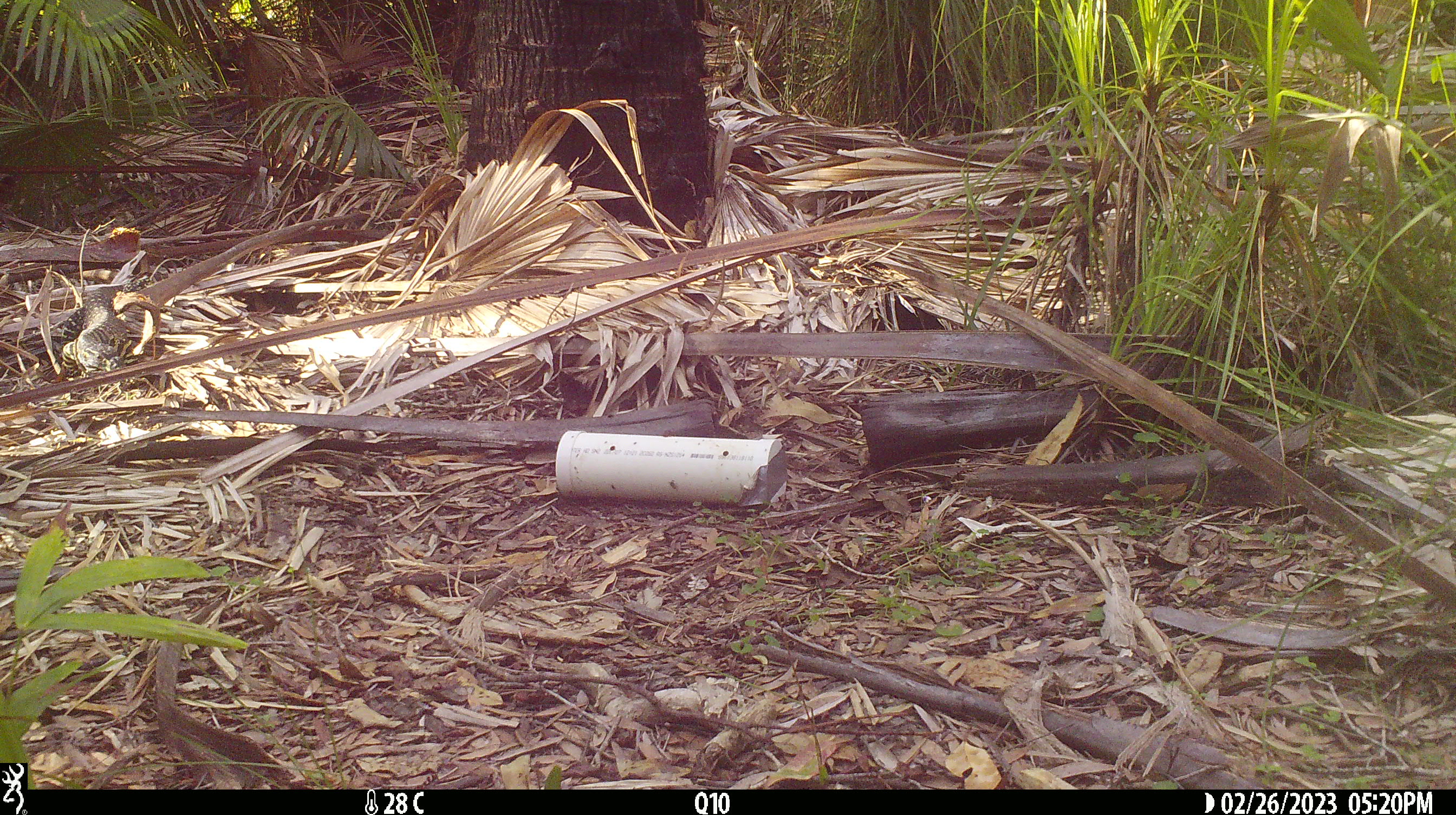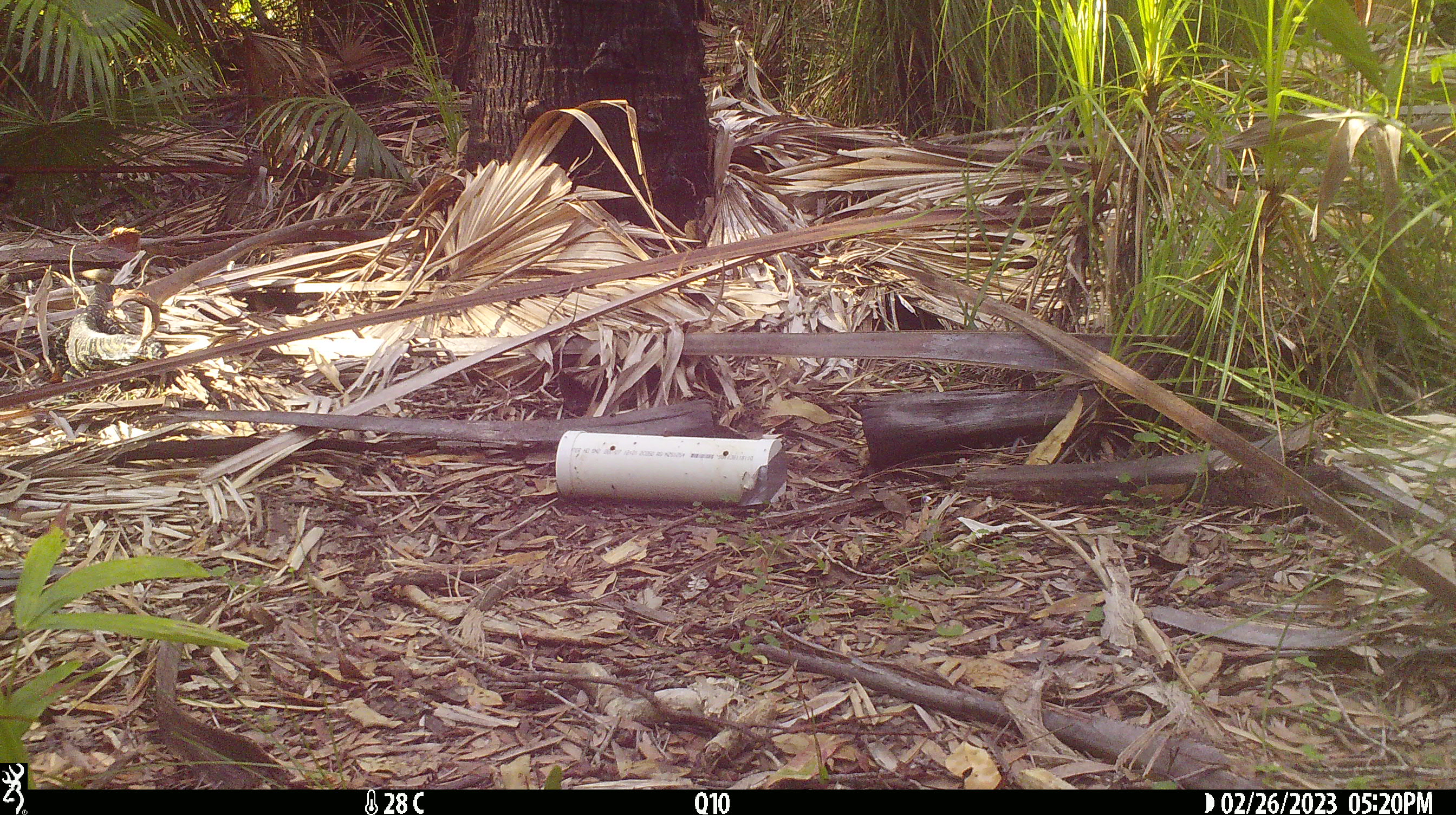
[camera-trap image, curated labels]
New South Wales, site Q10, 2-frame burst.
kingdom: Animalia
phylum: Chordata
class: Reptilia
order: Squamata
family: Varanidae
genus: Varanus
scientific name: Varanus varius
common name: lace monitor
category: goanna